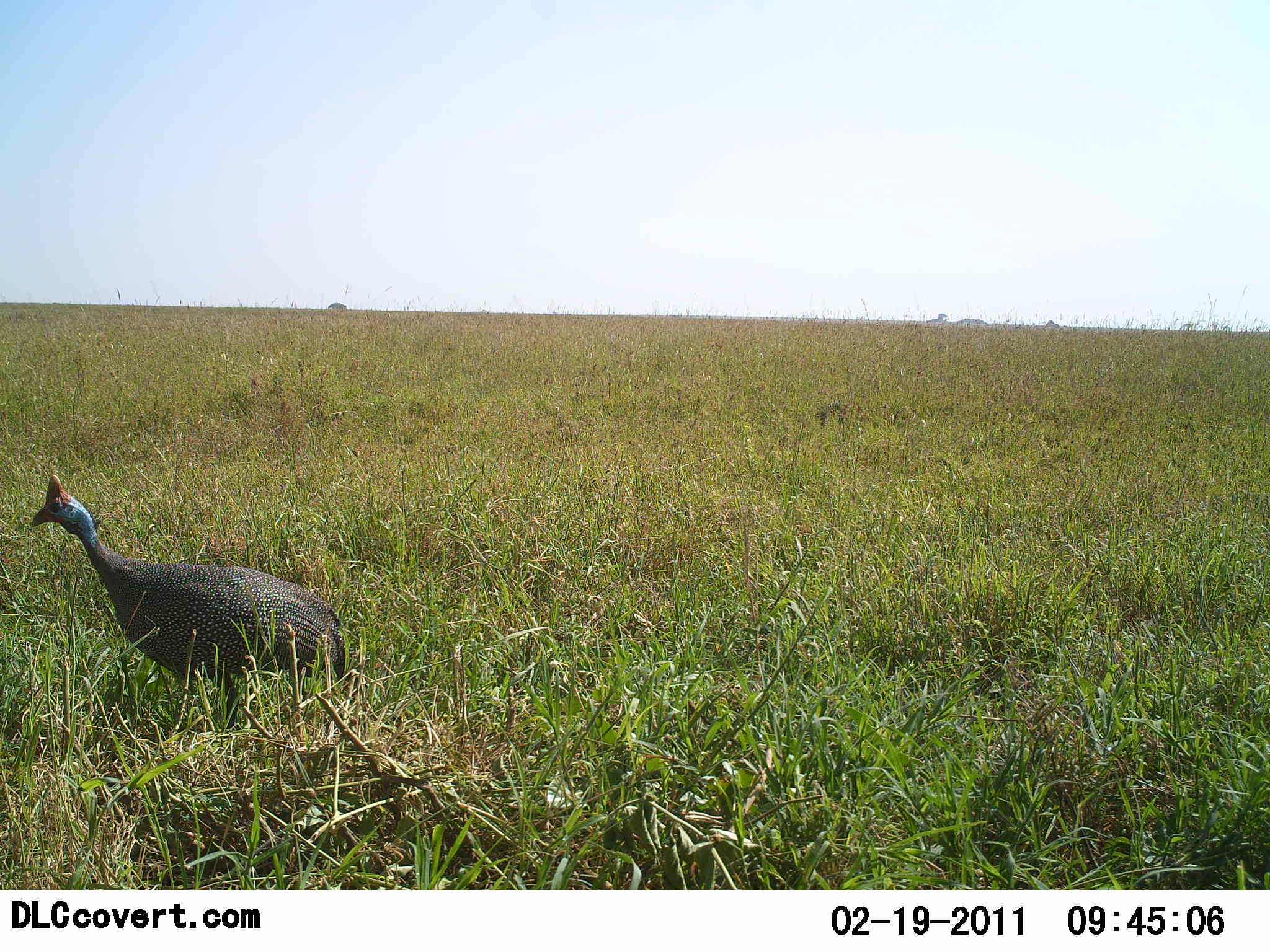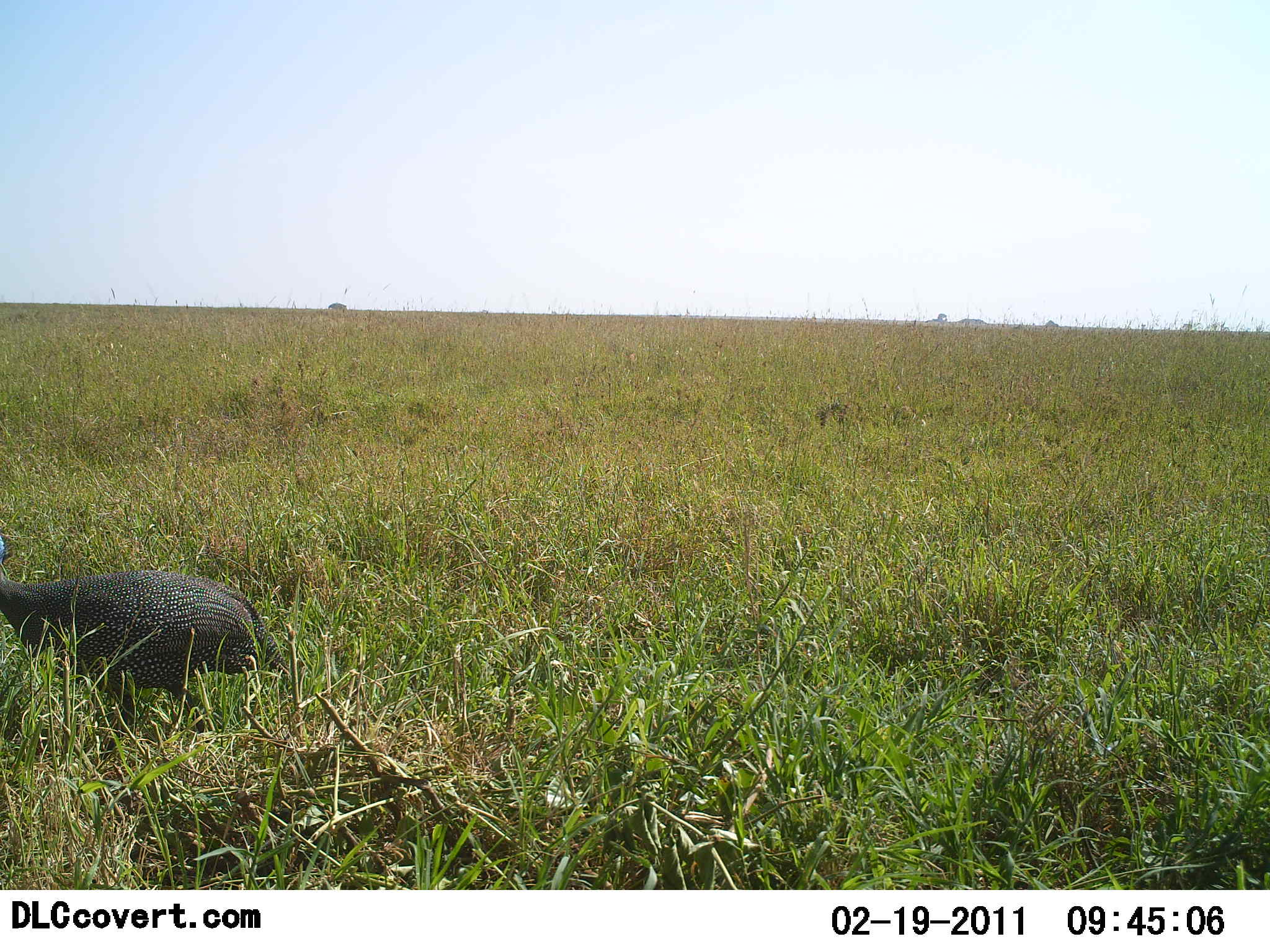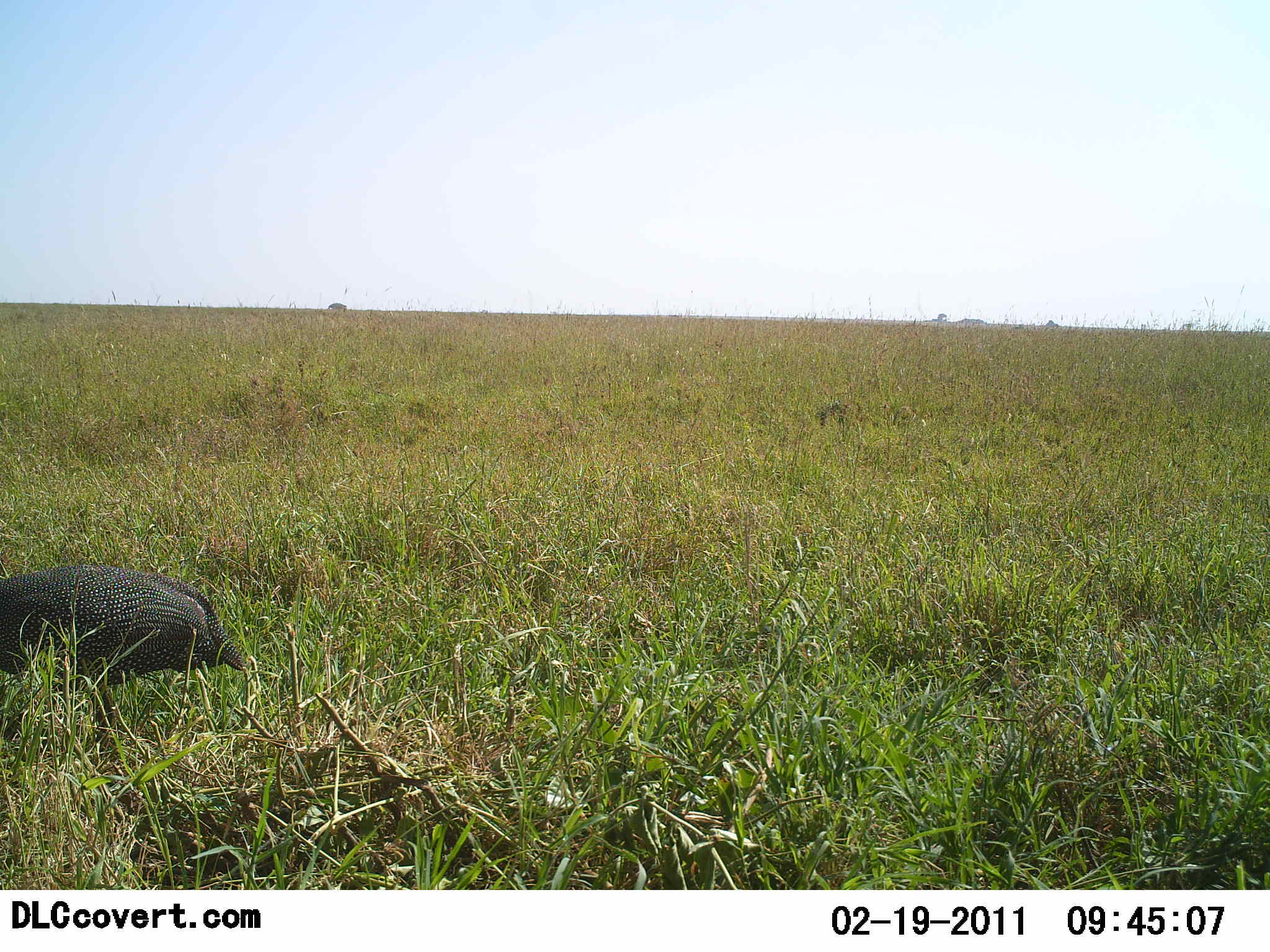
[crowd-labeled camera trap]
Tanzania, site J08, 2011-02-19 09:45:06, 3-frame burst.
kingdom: Animalia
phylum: Chordata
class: Aves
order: Galliformes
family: Numididae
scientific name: Numididae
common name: guinea fowl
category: guineafowl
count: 1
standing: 14%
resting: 0%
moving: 71%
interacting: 0%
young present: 0%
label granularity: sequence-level